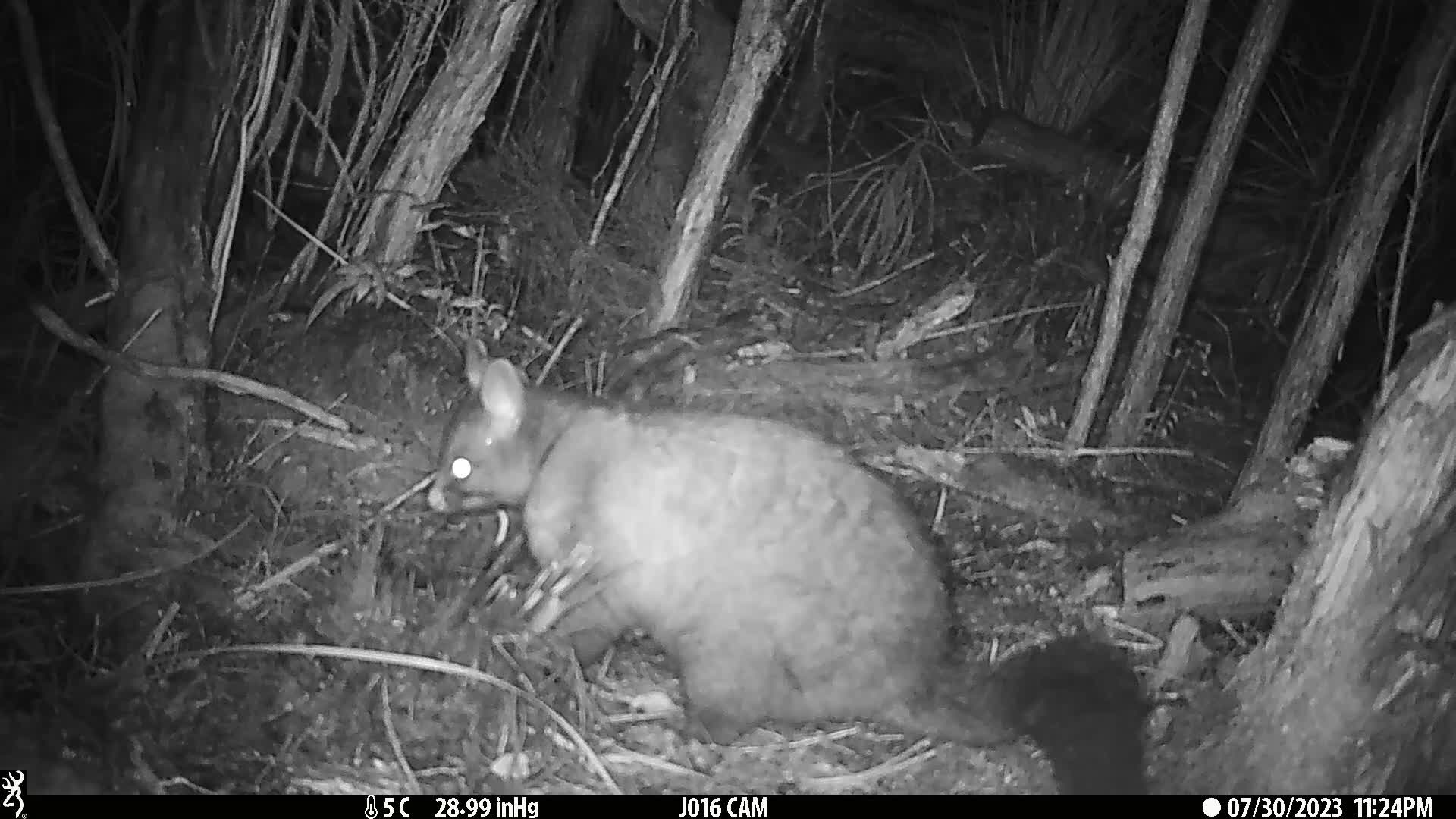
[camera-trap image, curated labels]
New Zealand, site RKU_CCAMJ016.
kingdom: Animalia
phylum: Chordata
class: Mammalia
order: Diprotodontia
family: Phalangeridae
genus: Trichosurus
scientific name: Trichosurus vulpecula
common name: common brushtail possum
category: possum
Possum (common brushtail possum) (Trichosurus vulpecula).